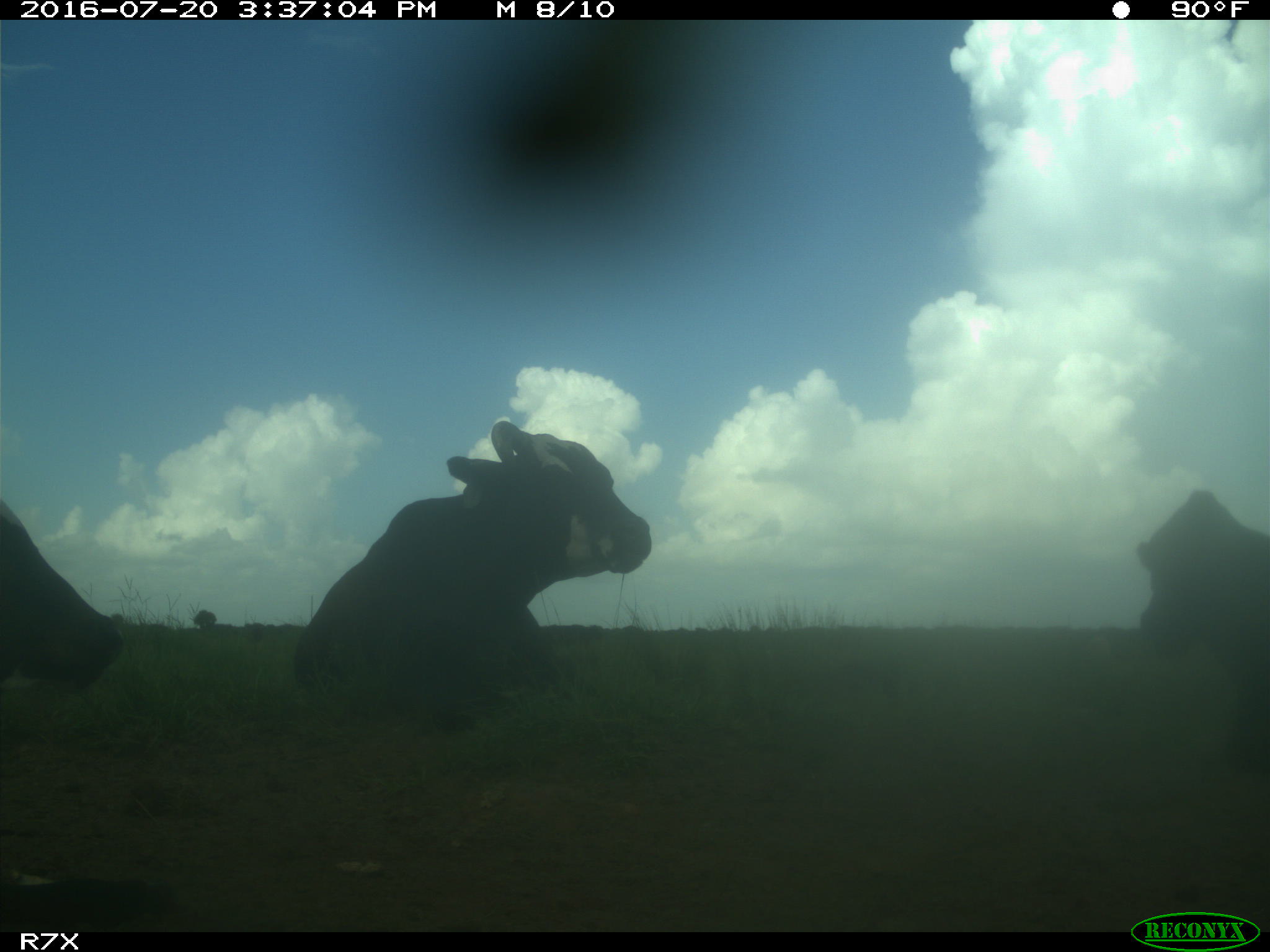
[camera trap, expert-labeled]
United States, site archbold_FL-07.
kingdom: Animalia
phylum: Chordata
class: Mammalia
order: Artiodactyla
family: Bovidae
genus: Bos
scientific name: Bos taurus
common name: domestic cow